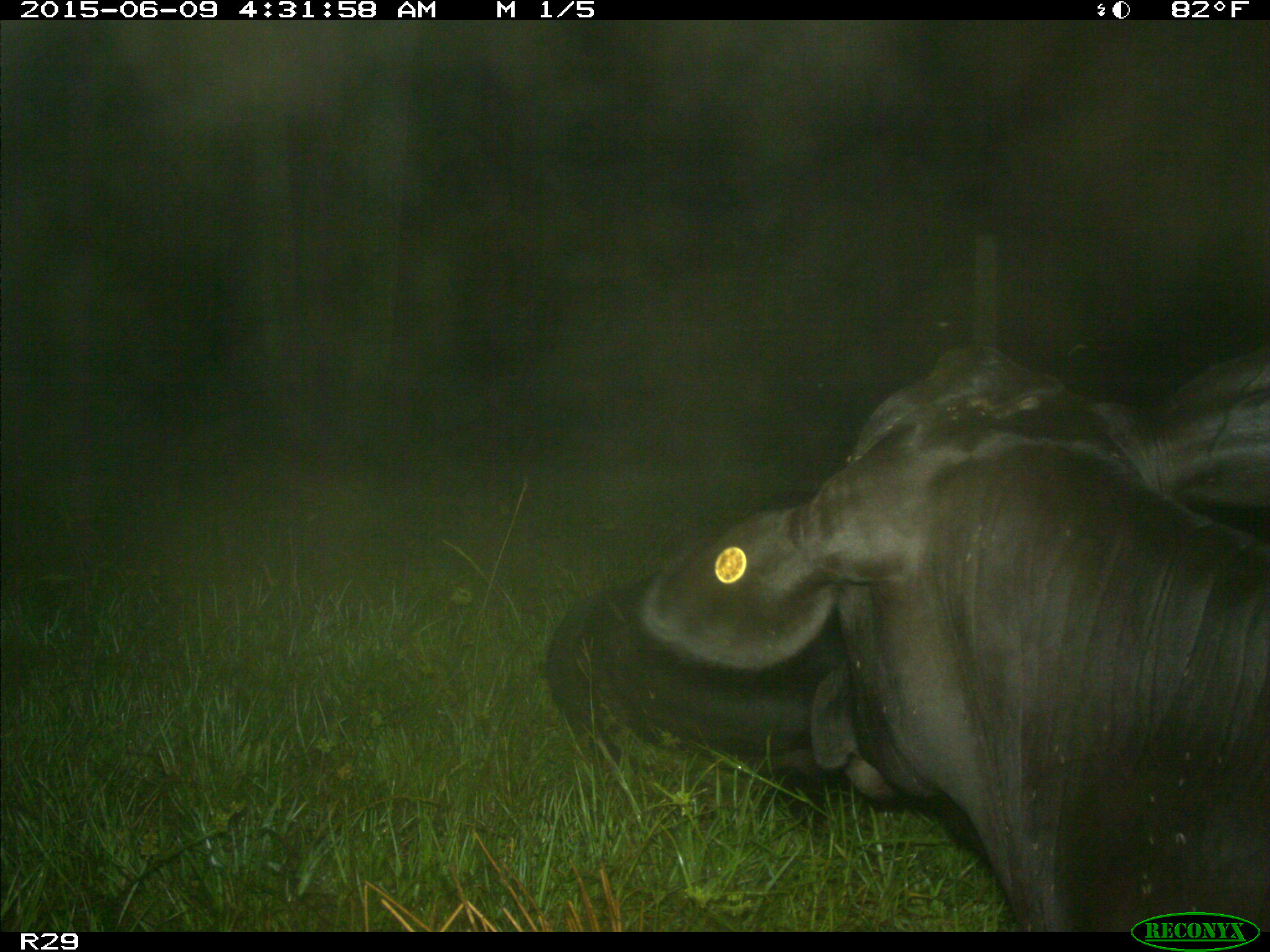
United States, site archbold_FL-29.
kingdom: Animalia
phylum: Chordata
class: Mammalia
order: Artiodactyla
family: Bovidae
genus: Bos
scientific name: Bos taurus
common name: domestic cow